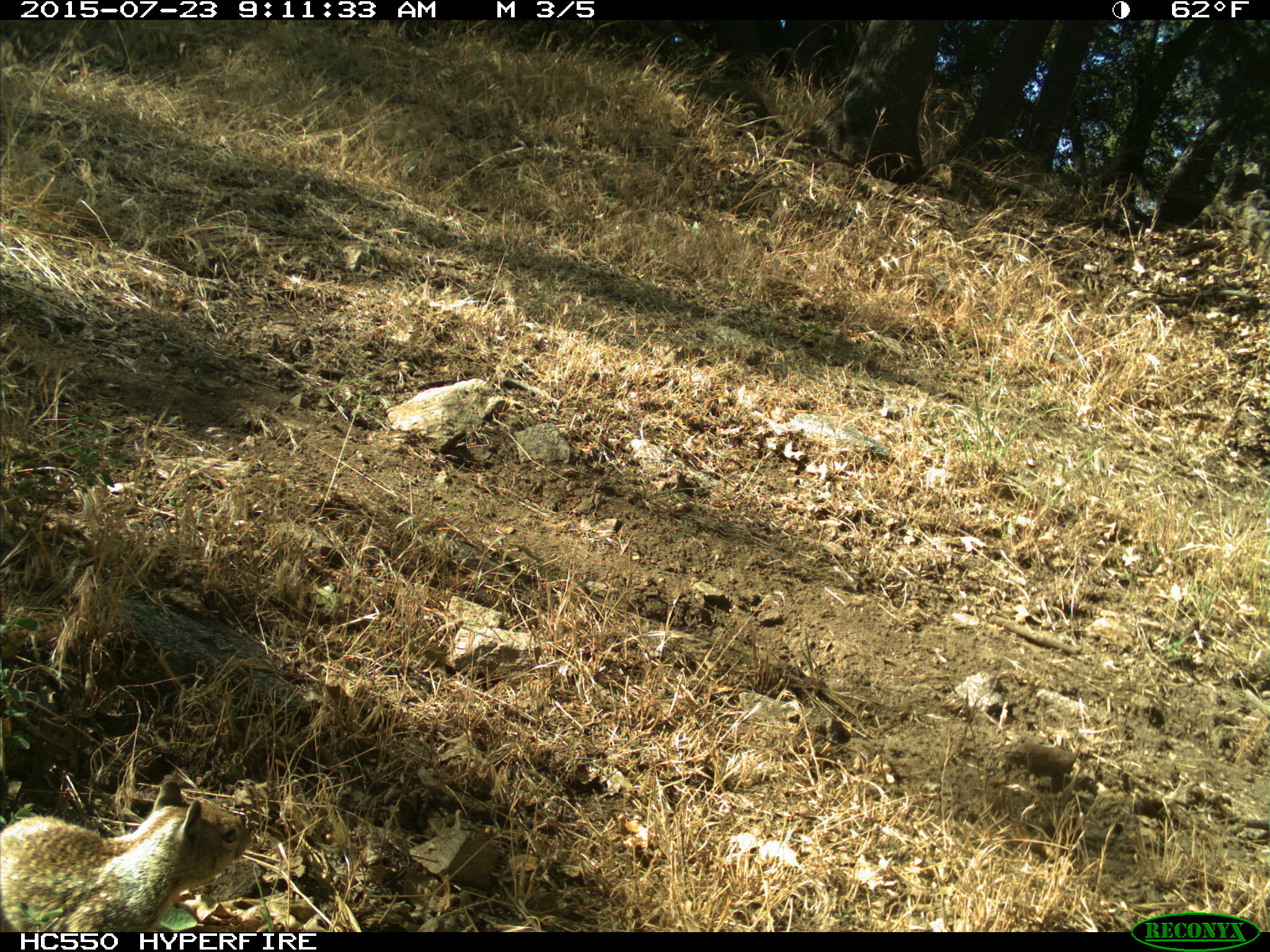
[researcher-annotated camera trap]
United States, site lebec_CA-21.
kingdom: Animalia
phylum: Chordata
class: Mammalia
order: Rodentia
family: Sciuridae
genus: Otospermophilus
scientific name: Otospermophilus beecheyi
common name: california ground squirrel